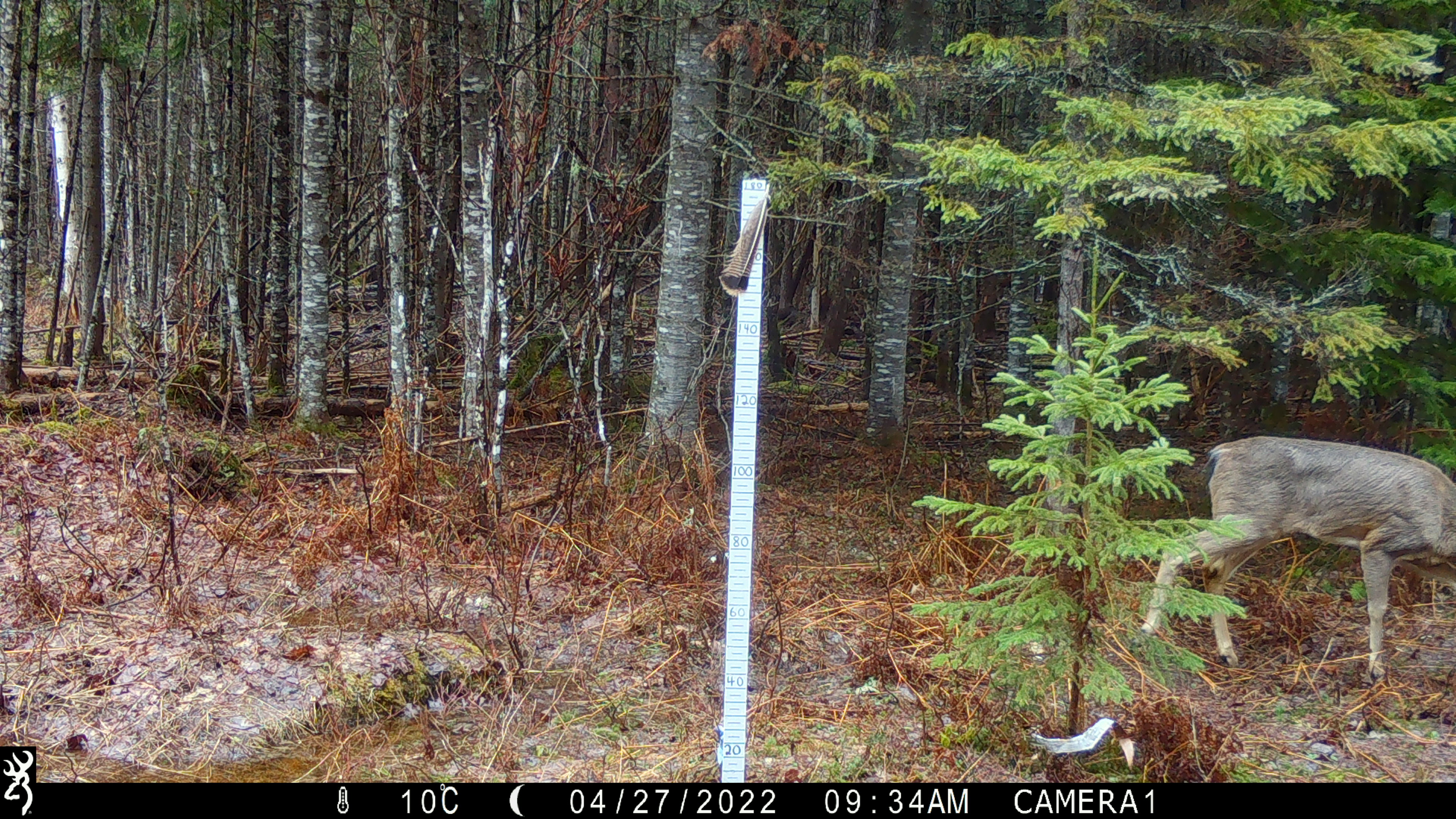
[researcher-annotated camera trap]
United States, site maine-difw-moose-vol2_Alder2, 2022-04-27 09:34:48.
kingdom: Animalia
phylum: Chordata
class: Mammalia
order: Artiodactyla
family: Cervidae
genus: Odocoileus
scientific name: Odocoileus virginianus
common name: white-tailed deer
White-tailed deer (Odocoileus virginianus).